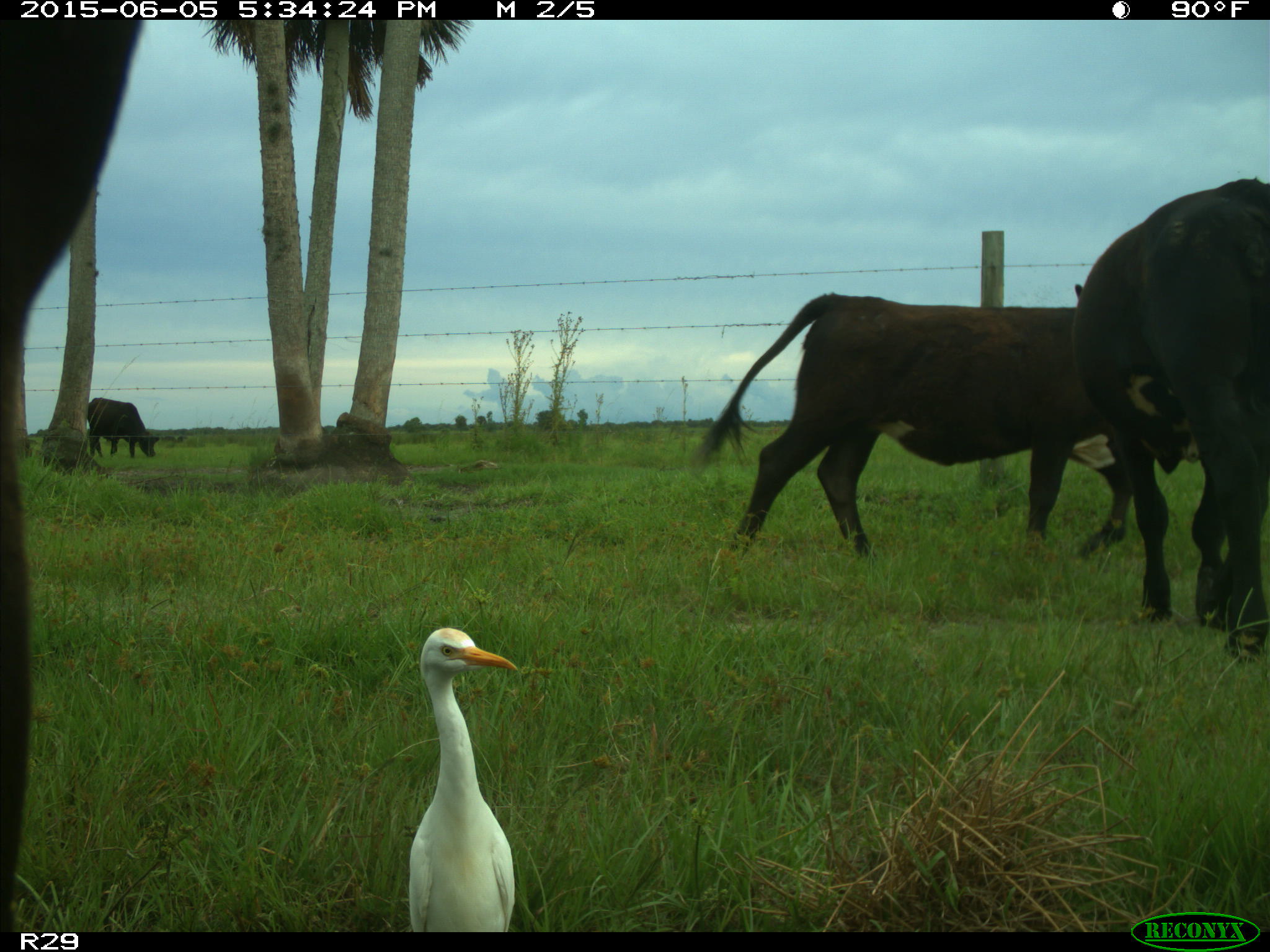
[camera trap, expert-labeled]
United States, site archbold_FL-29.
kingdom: Animalia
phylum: Chordata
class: Mammalia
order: Artiodactyla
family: Bovidae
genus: Bos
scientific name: Bos taurus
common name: domestic cow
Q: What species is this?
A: Bos taurus (domestic cow).